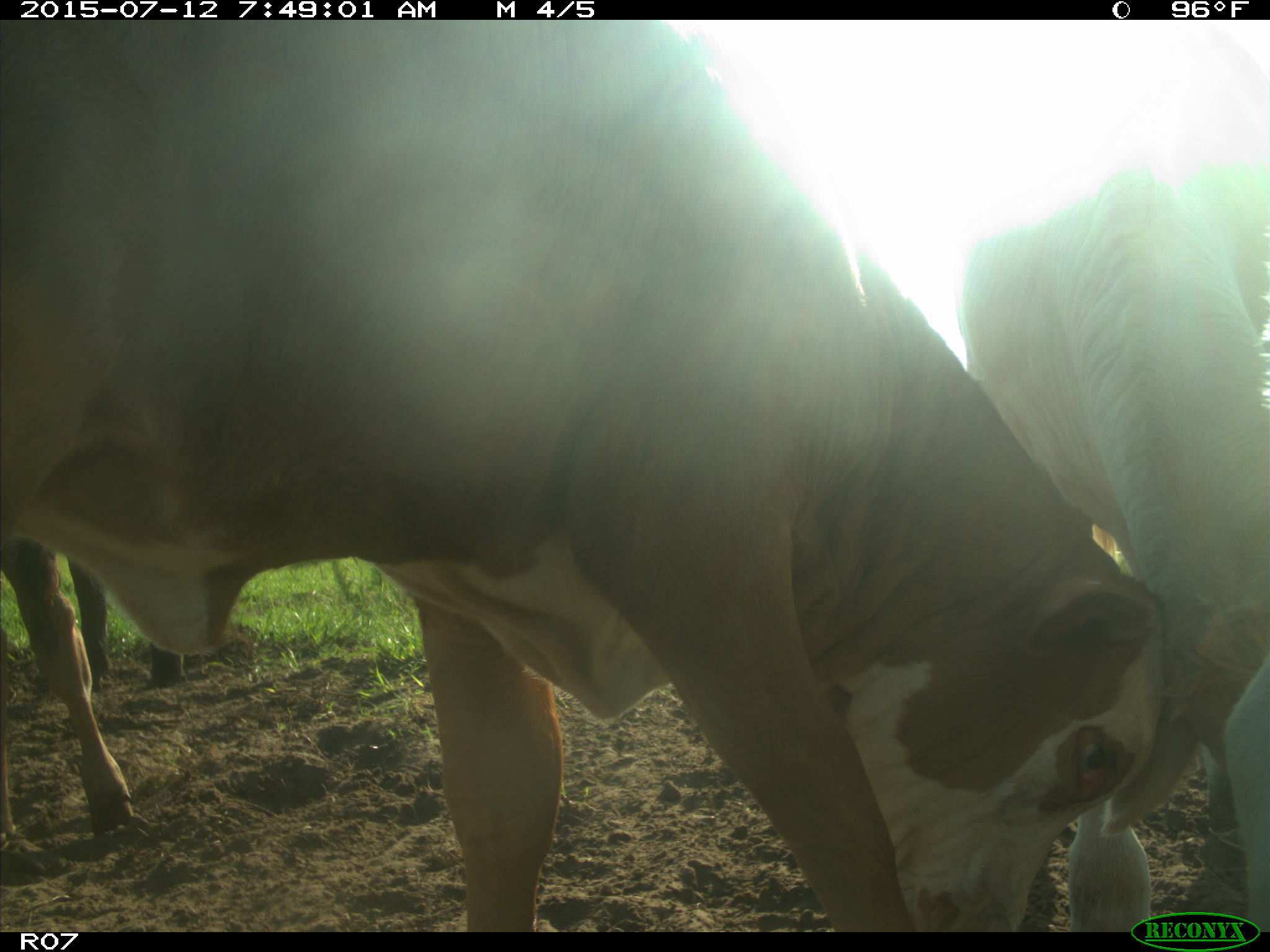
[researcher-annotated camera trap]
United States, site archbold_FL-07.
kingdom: Animalia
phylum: Chordata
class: Mammalia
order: Artiodactyla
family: Bovidae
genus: Bos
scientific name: Bos taurus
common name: domestic cow